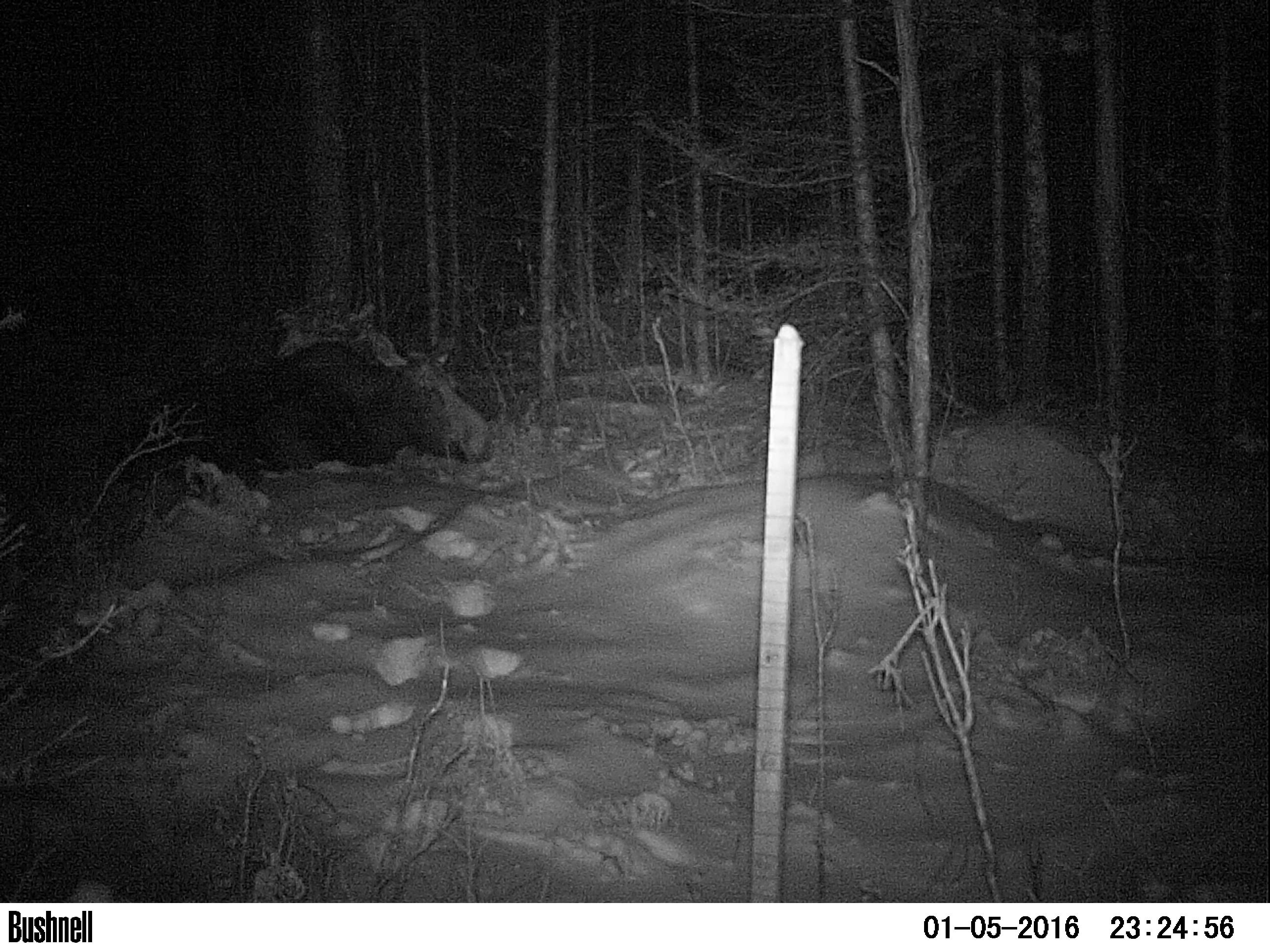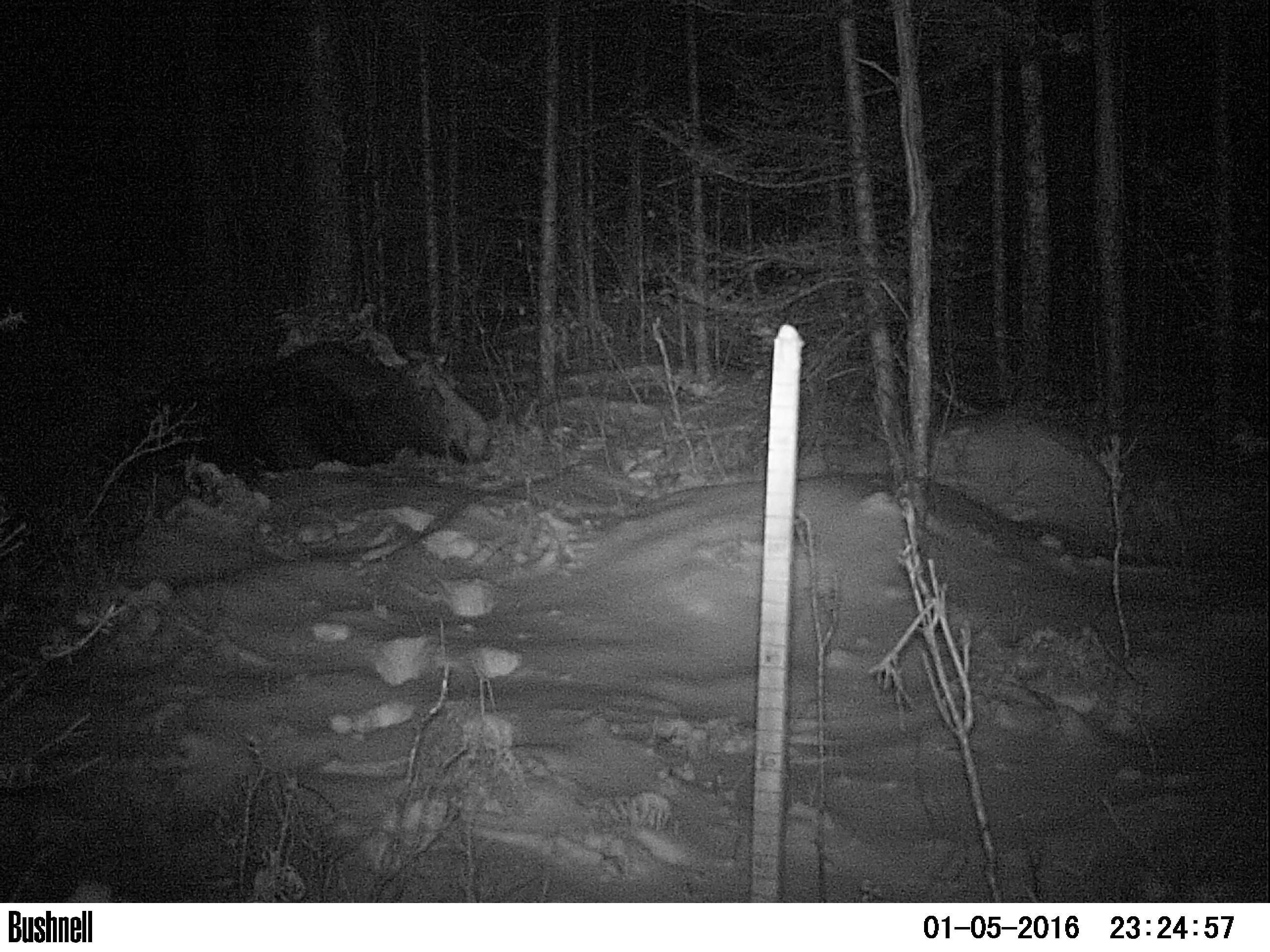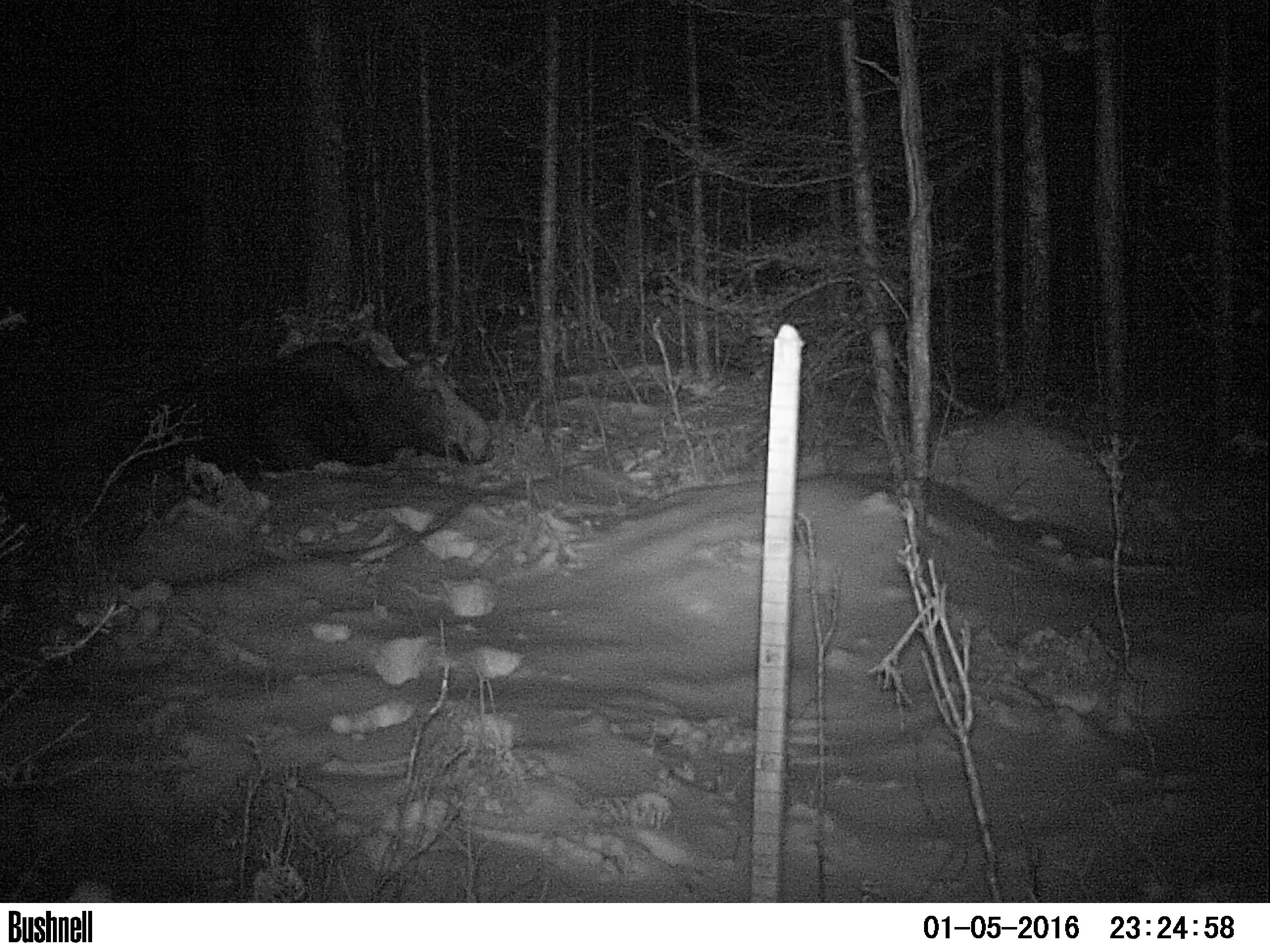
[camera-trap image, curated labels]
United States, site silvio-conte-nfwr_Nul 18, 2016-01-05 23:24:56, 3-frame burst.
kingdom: Animalia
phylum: Chordata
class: Mammalia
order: Artiodactyla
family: Cervidae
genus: Alces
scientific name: Alces alces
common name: moose